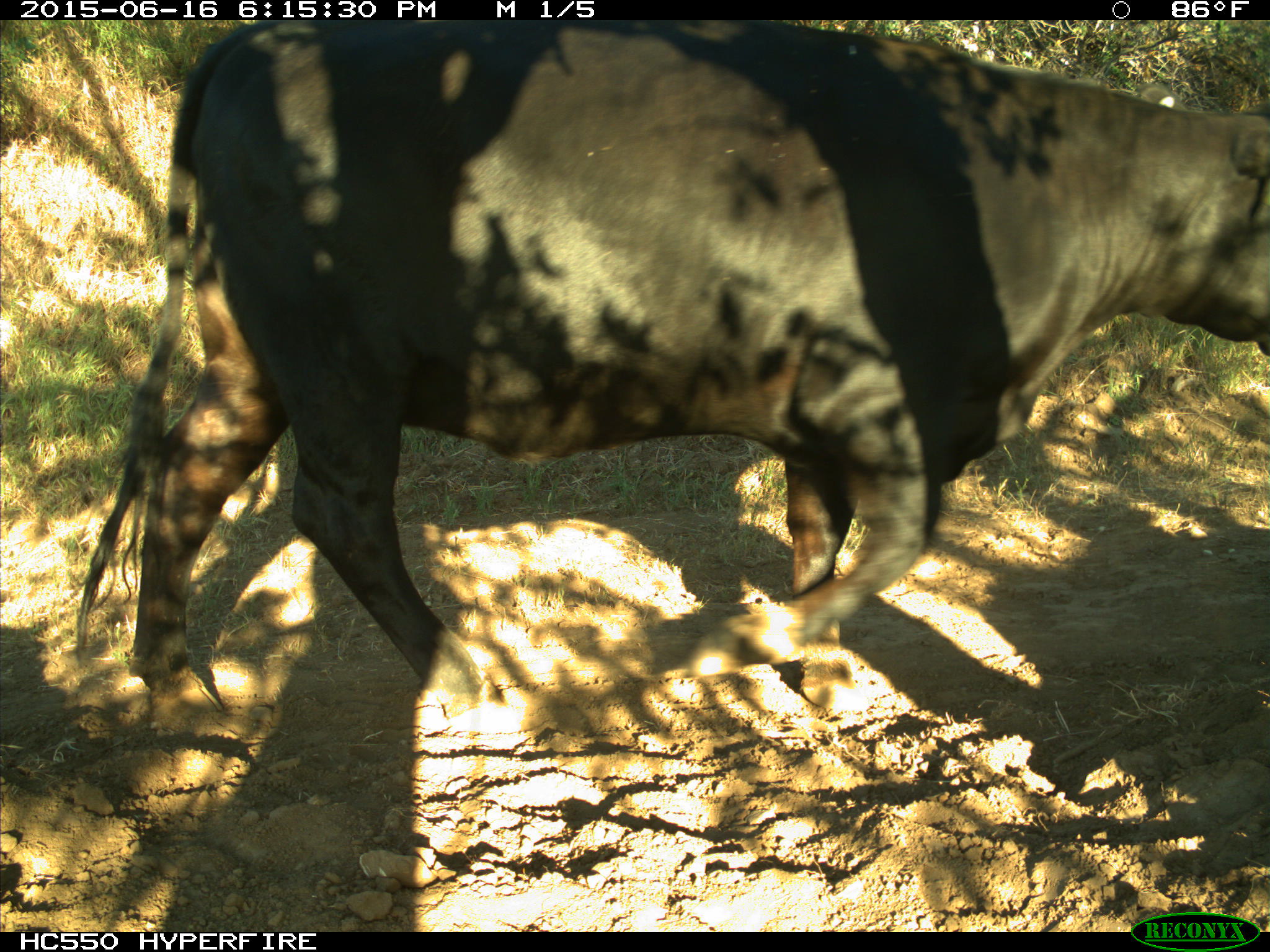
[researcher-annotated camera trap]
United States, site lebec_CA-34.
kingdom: Animalia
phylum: Chordata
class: Mammalia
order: Artiodactyla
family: Bovidae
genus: Bos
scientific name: Bos taurus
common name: domestic cow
Bos taurus (domestic cow).